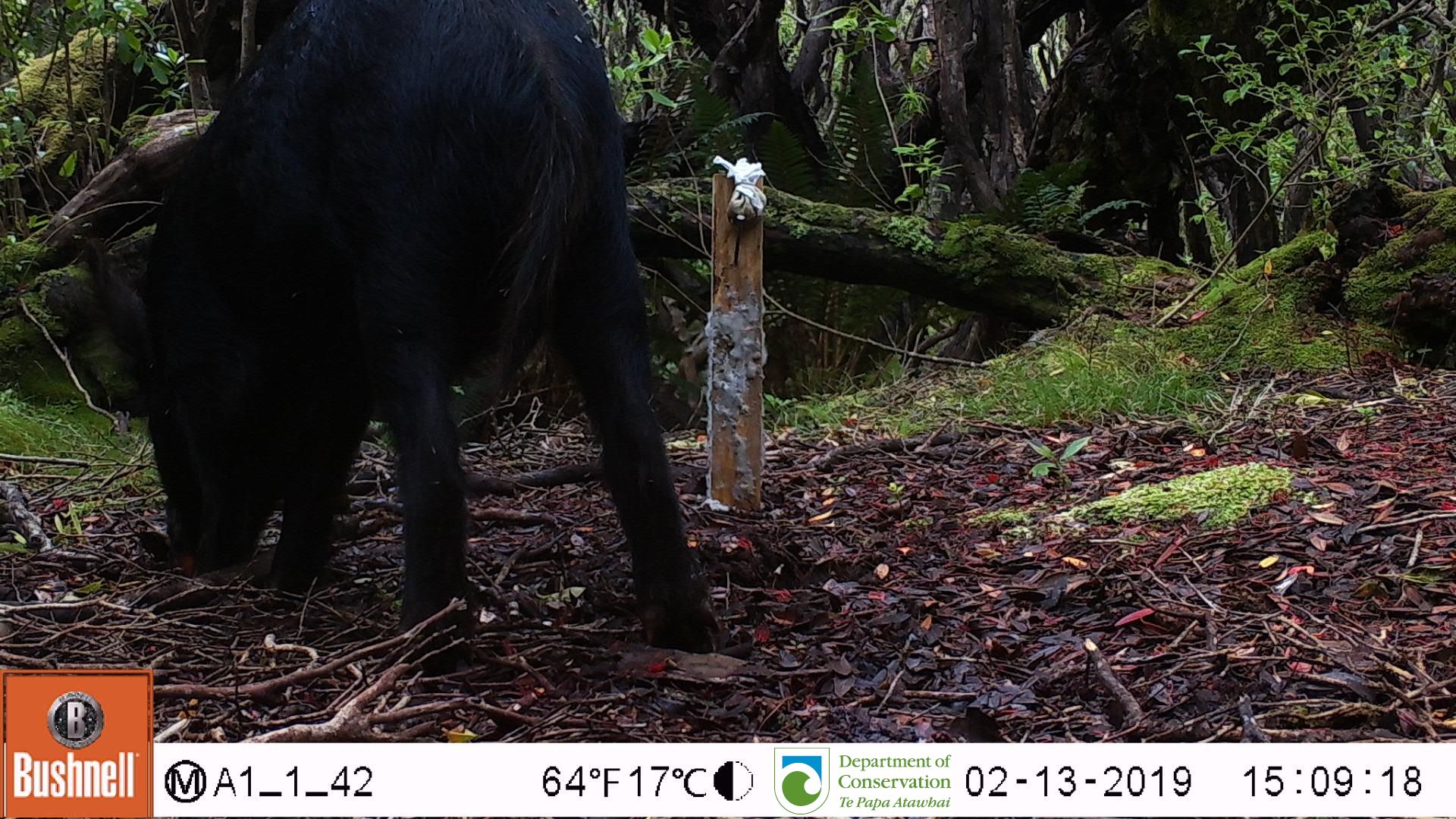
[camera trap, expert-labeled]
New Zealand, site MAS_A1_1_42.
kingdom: Animalia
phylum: Chordata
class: Mammalia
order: Artiodactyla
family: Suidae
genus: Sus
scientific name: Sus scrofa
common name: pig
Pig (Sus scrofa).